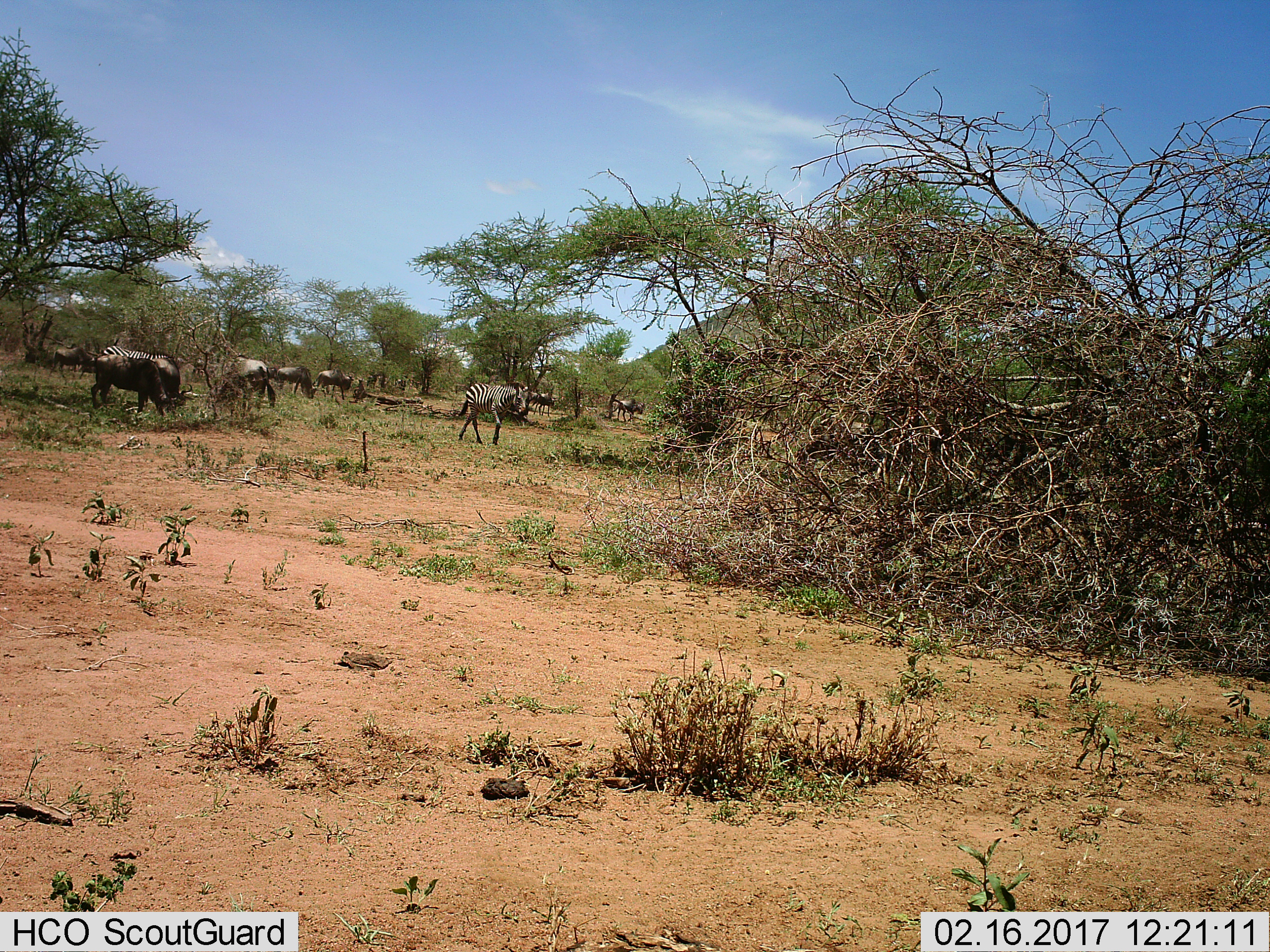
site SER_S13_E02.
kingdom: Animalia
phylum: Chordata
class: Mammalia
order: Artiodactyla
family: Bovidae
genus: Connochaetes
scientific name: Connochaetes taurinus taurinus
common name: blue wildebeest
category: wildebeestblue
Wildebeestblue (blue wildebeest) (Connochaetes taurinus taurinus), count 8. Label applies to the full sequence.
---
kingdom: Animalia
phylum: Chordata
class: Mammalia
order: Perissodactyla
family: Equidae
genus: Equus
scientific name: Equus quagga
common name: plains zebra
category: zebraplains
Zebraplains (plains zebra) (Equus quagga), count 2. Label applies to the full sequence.